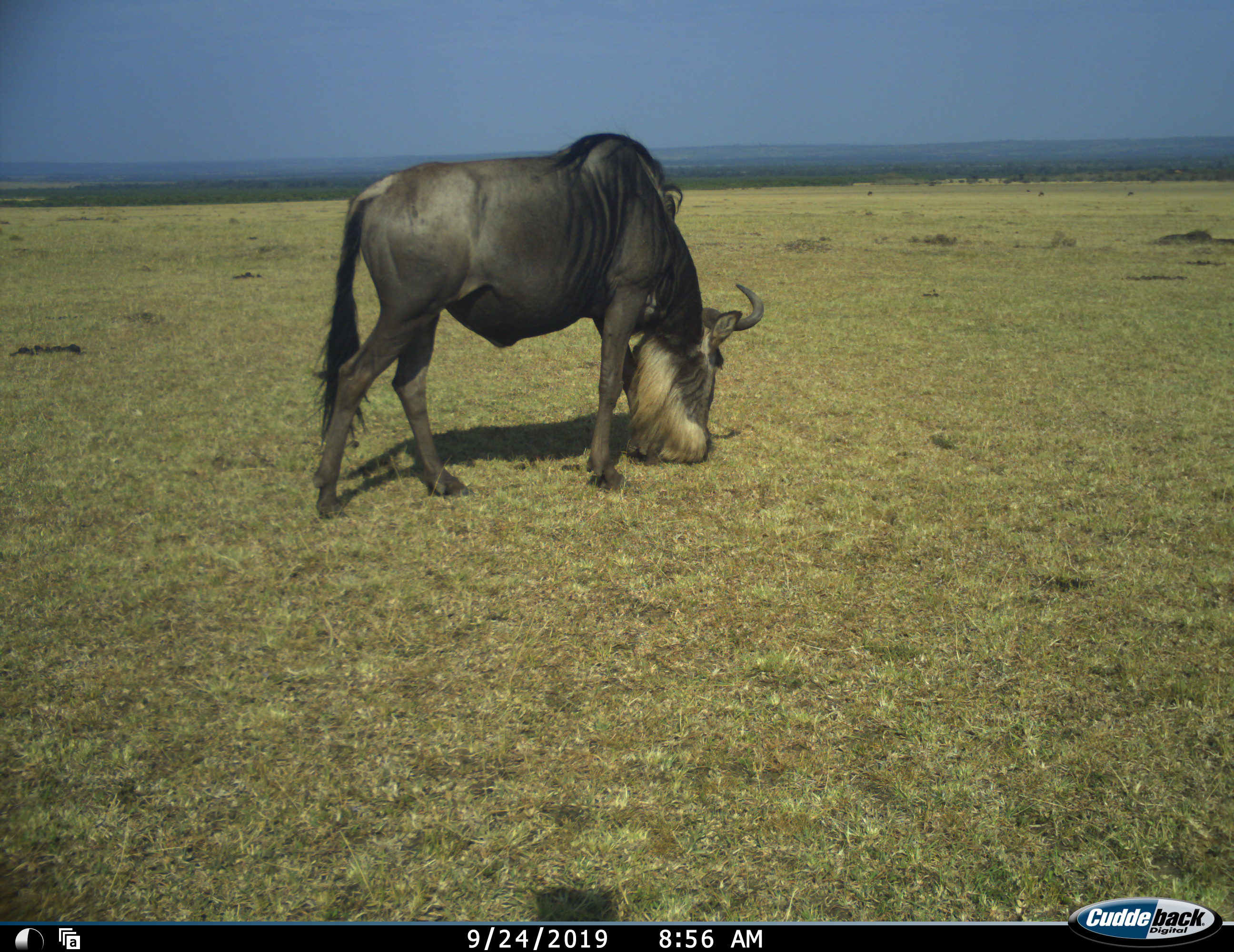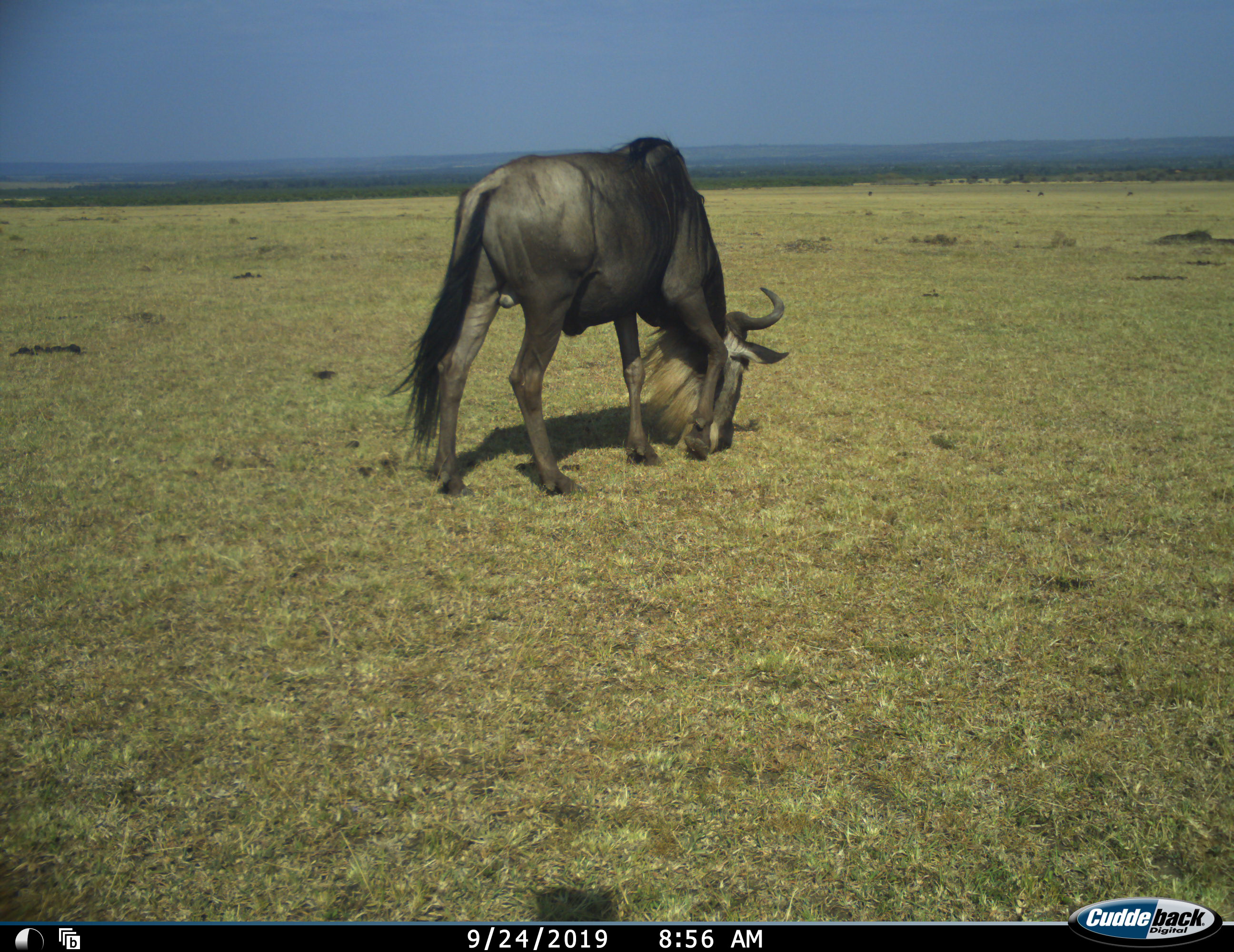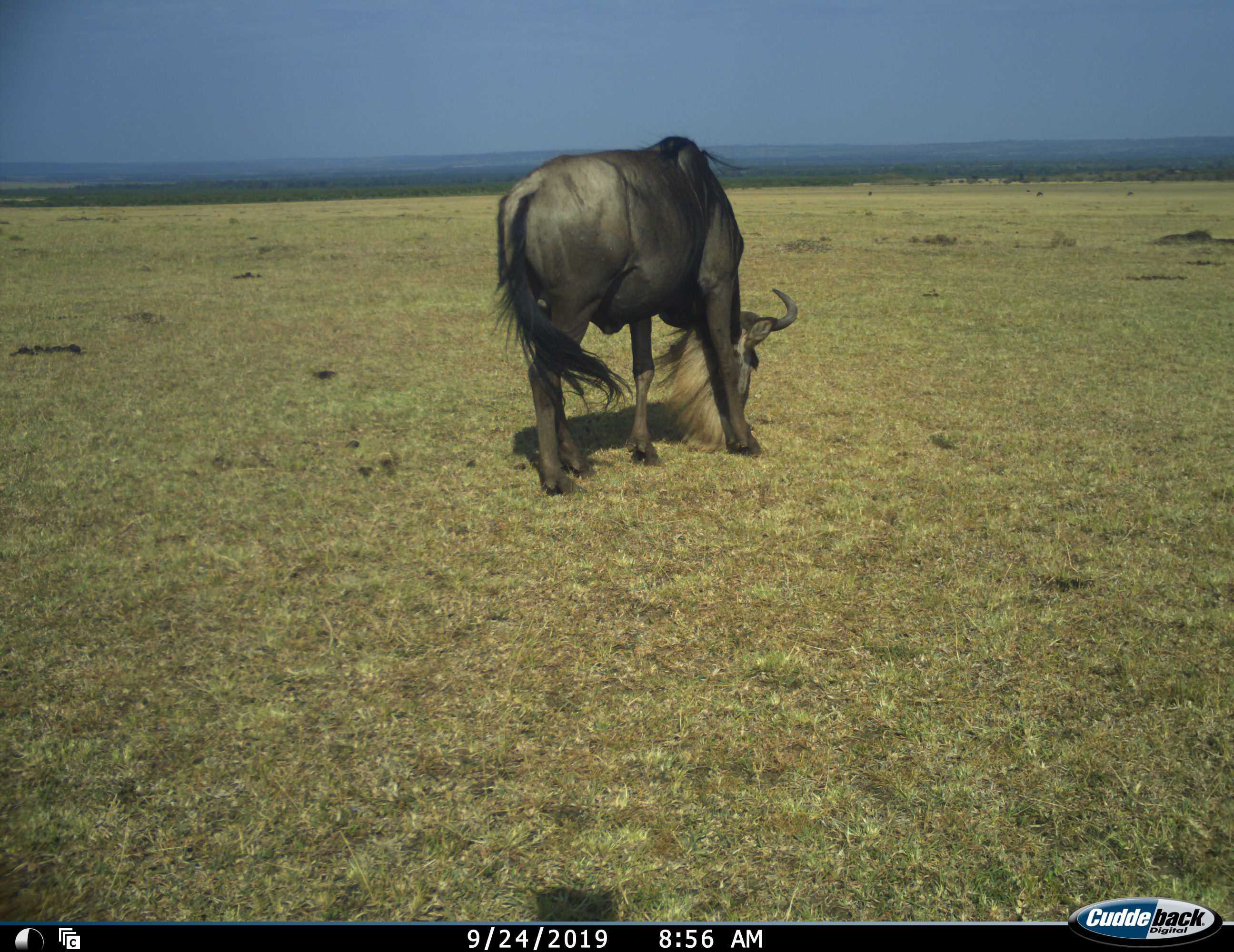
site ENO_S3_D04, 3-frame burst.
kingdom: Animalia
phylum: Chordata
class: Mammalia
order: Artiodactyla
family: Bovidae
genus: Connochaetes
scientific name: Connochaetes taurinus taurinus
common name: blue wildebeest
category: wildebeestblue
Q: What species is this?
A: Wildebeestblue (blue wildebeest) (Connochaetes taurinus taurinus).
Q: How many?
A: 1.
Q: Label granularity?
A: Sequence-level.